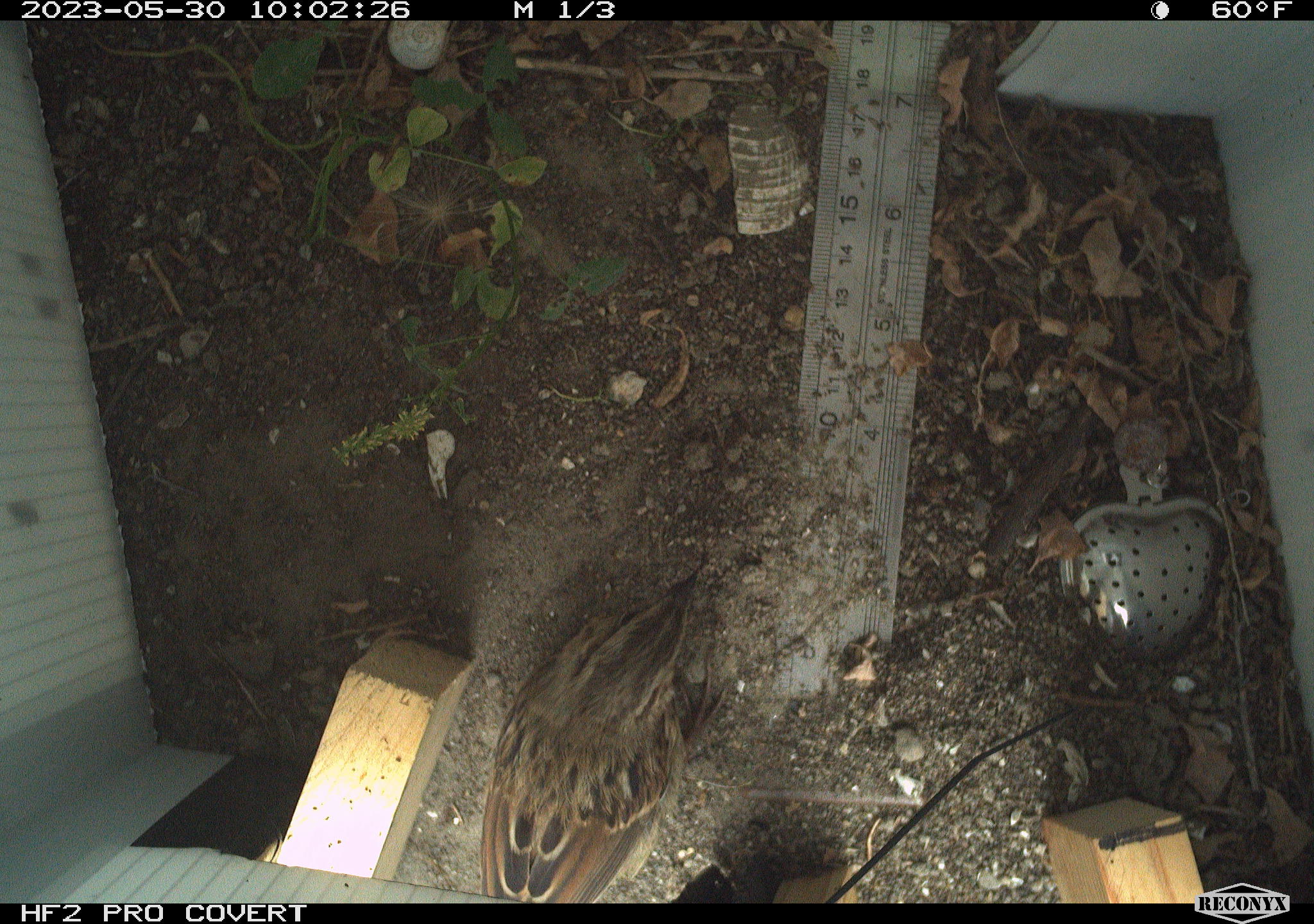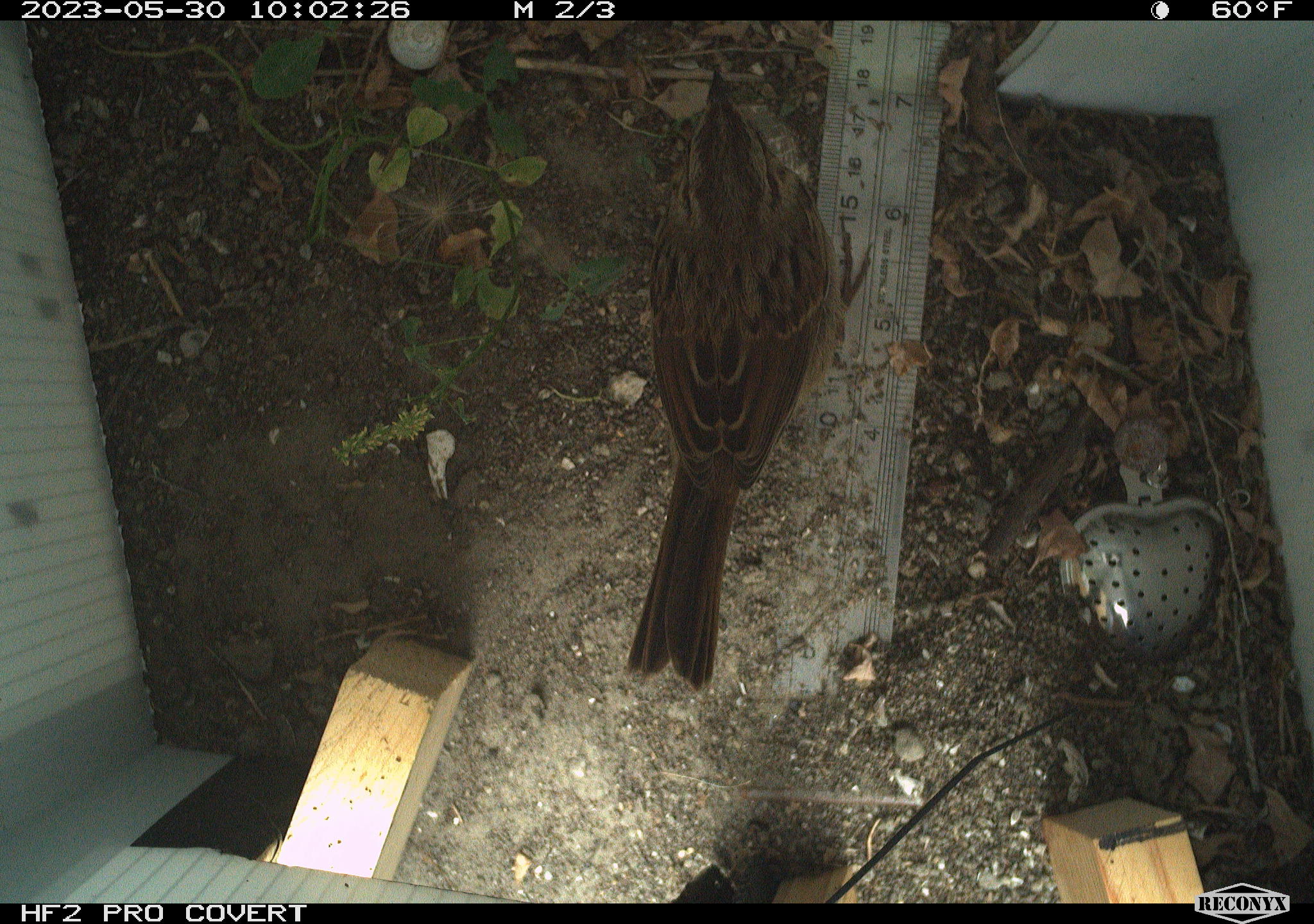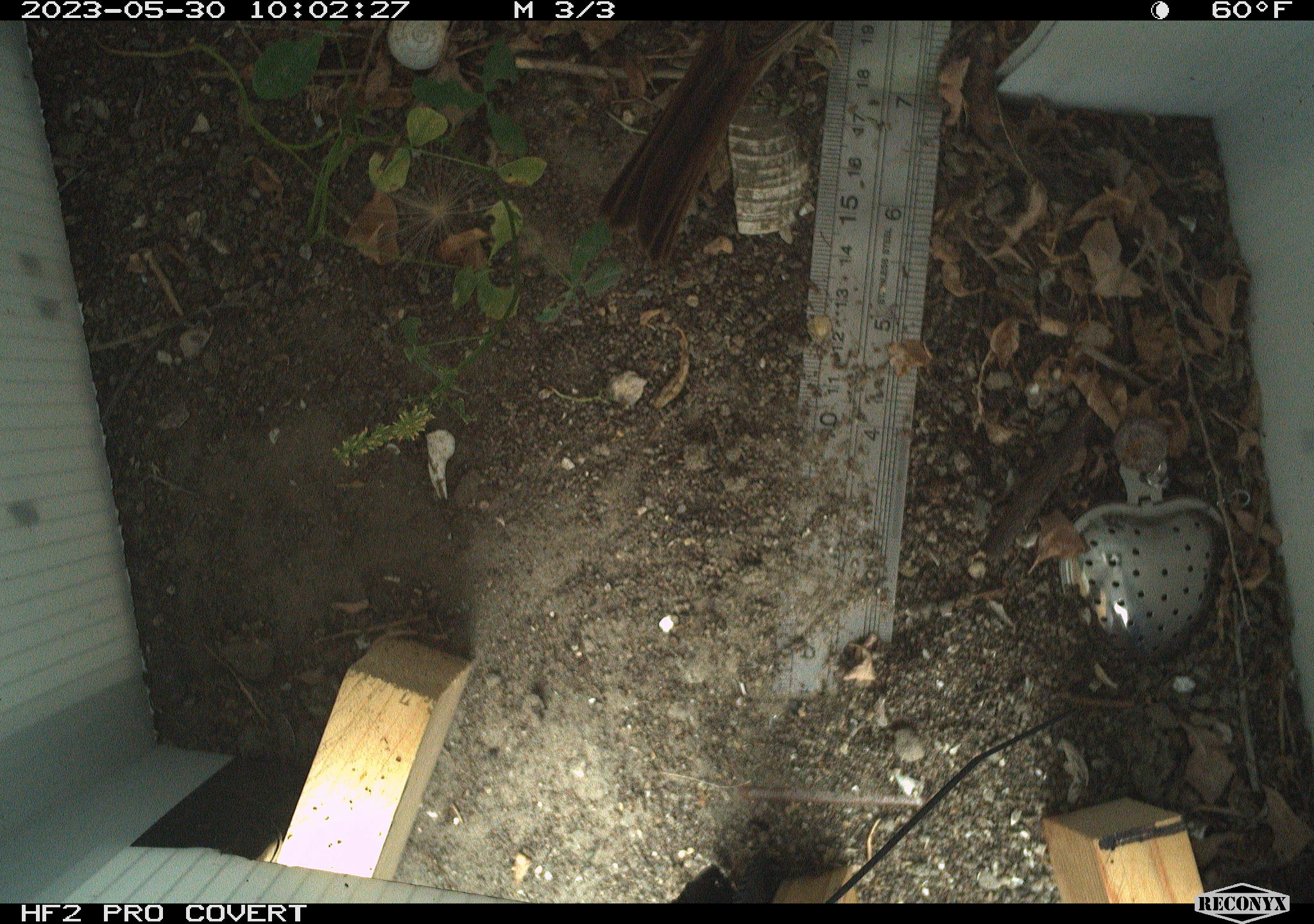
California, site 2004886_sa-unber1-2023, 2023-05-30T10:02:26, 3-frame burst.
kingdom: Animalia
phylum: Chordata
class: Aves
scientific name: Aves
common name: bird